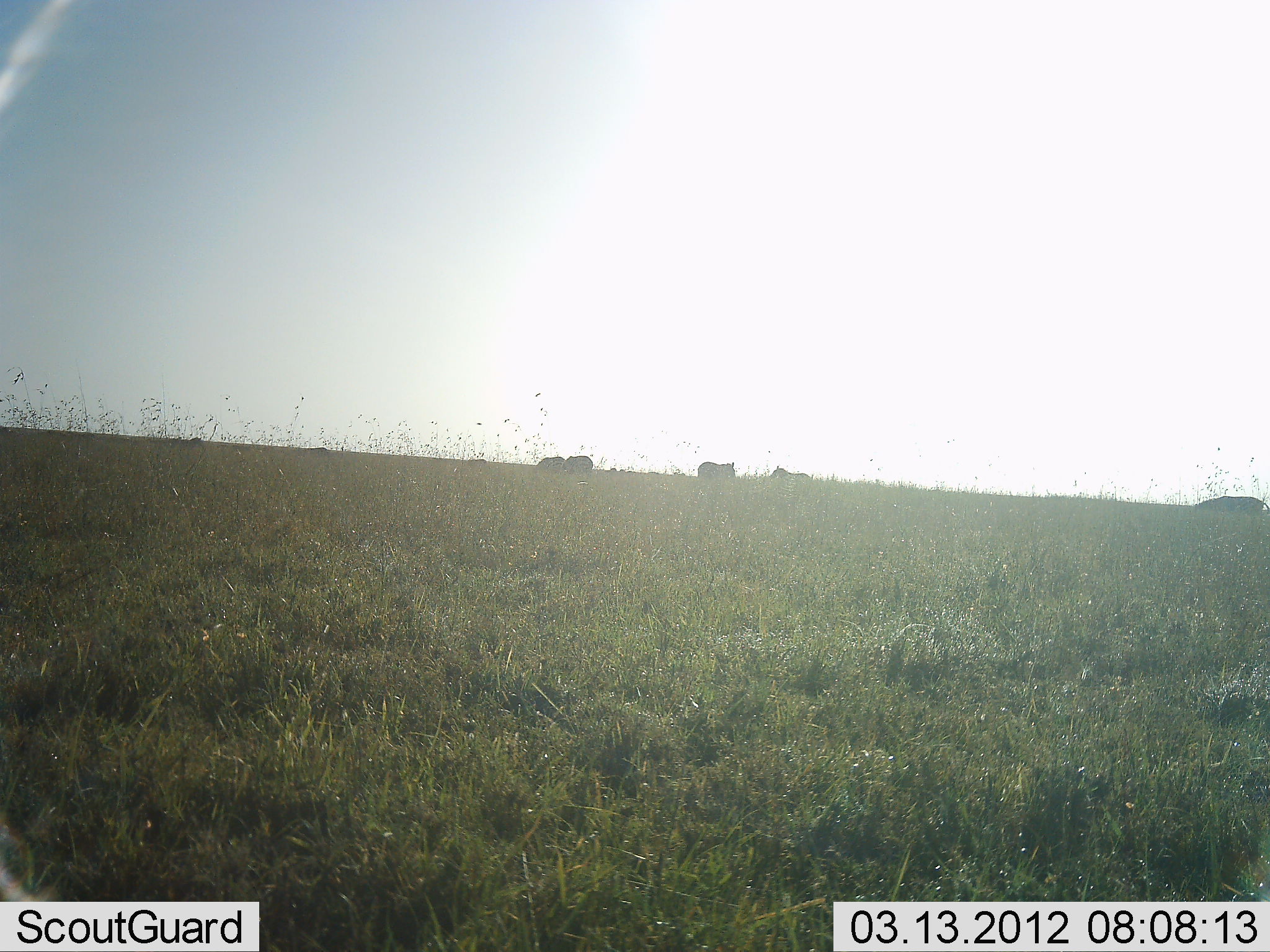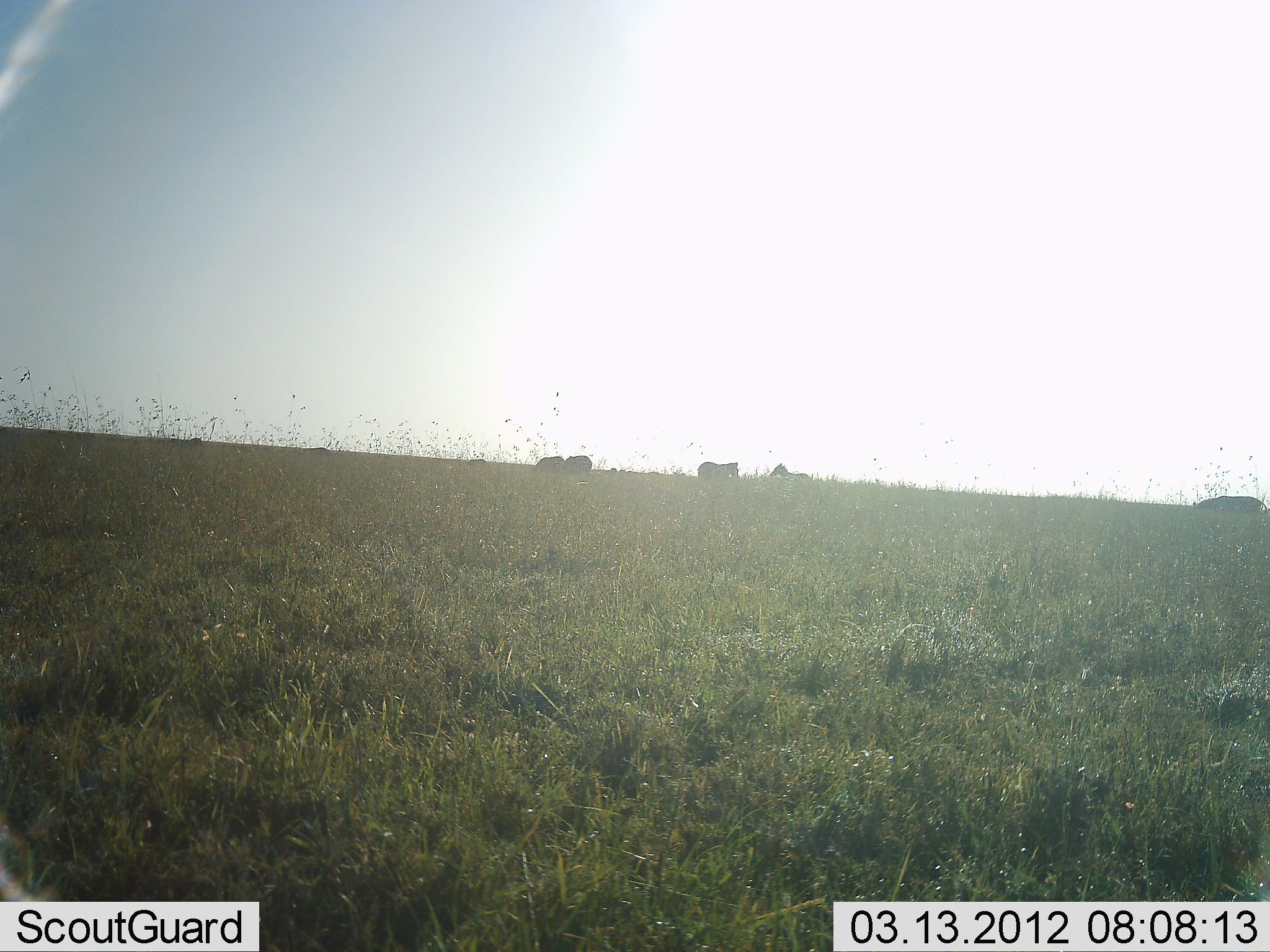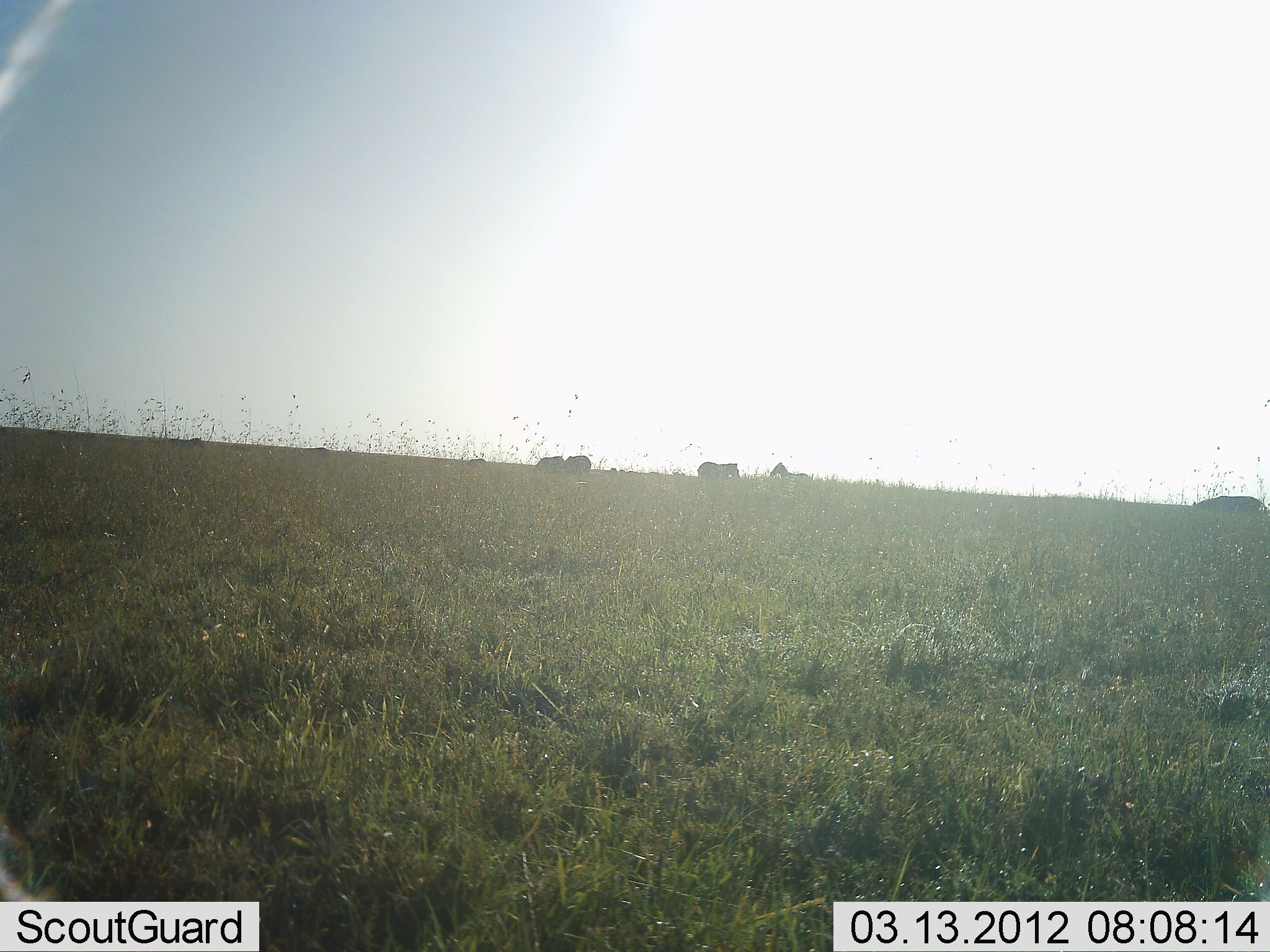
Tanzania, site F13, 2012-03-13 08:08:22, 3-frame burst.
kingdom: Animalia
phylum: Chordata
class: Mammalia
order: Perissodactyla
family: Equidae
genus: Equus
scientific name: Equus quagga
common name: plains zebra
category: zebra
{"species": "zebra (plains zebra) (Equus quagga)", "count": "4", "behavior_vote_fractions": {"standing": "50%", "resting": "0%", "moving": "12%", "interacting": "0%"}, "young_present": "0%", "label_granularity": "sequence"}